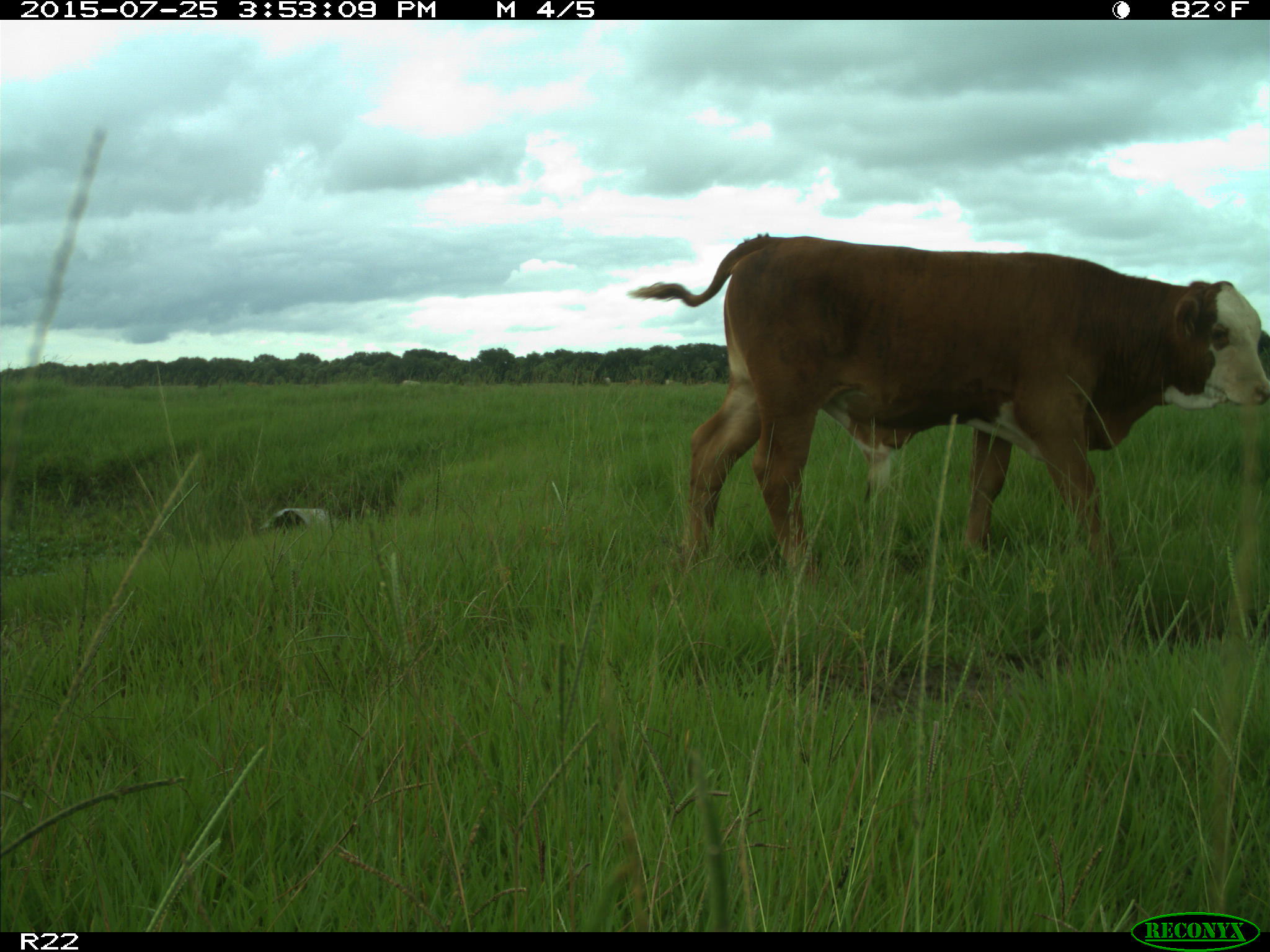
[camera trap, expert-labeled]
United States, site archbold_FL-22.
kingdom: Animalia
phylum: Chordata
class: Mammalia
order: Artiodactyla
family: Bovidae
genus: Bos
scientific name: Bos taurus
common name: domestic cow